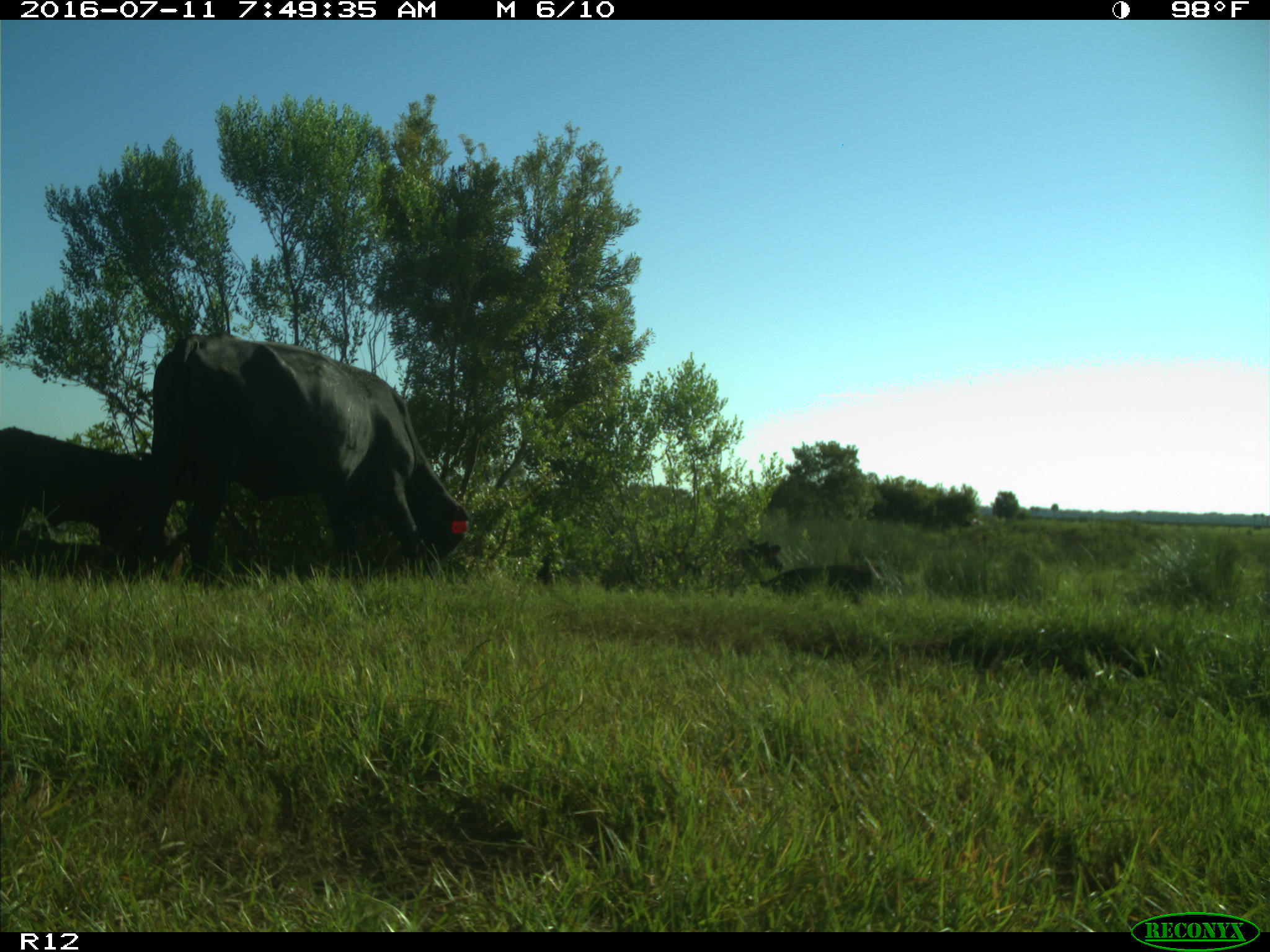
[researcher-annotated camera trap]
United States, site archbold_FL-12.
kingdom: Animalia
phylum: Chordata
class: Mammalia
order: Artiodactyla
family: Bovidae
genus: Bos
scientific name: Bos taurus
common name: domestic cow